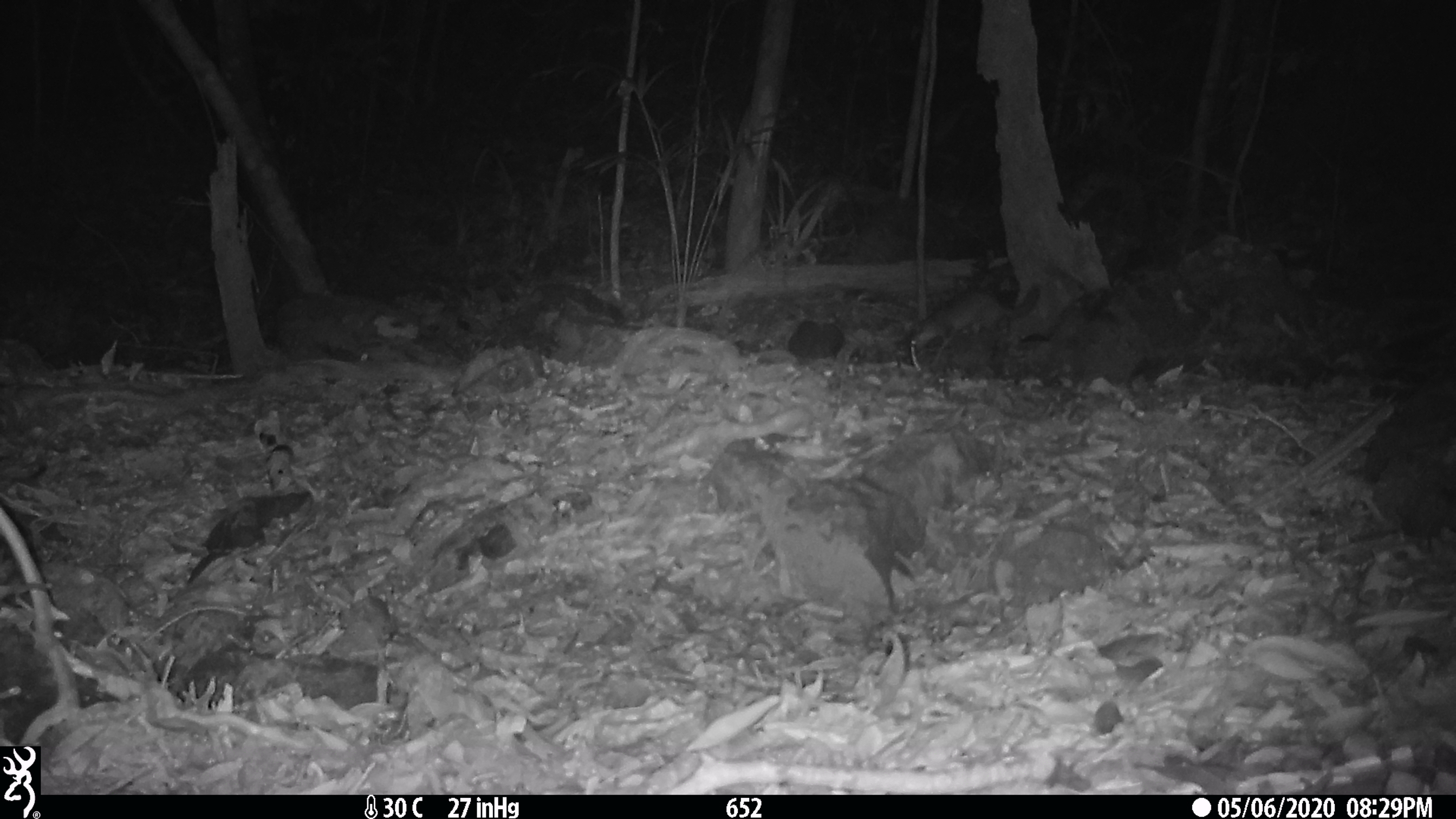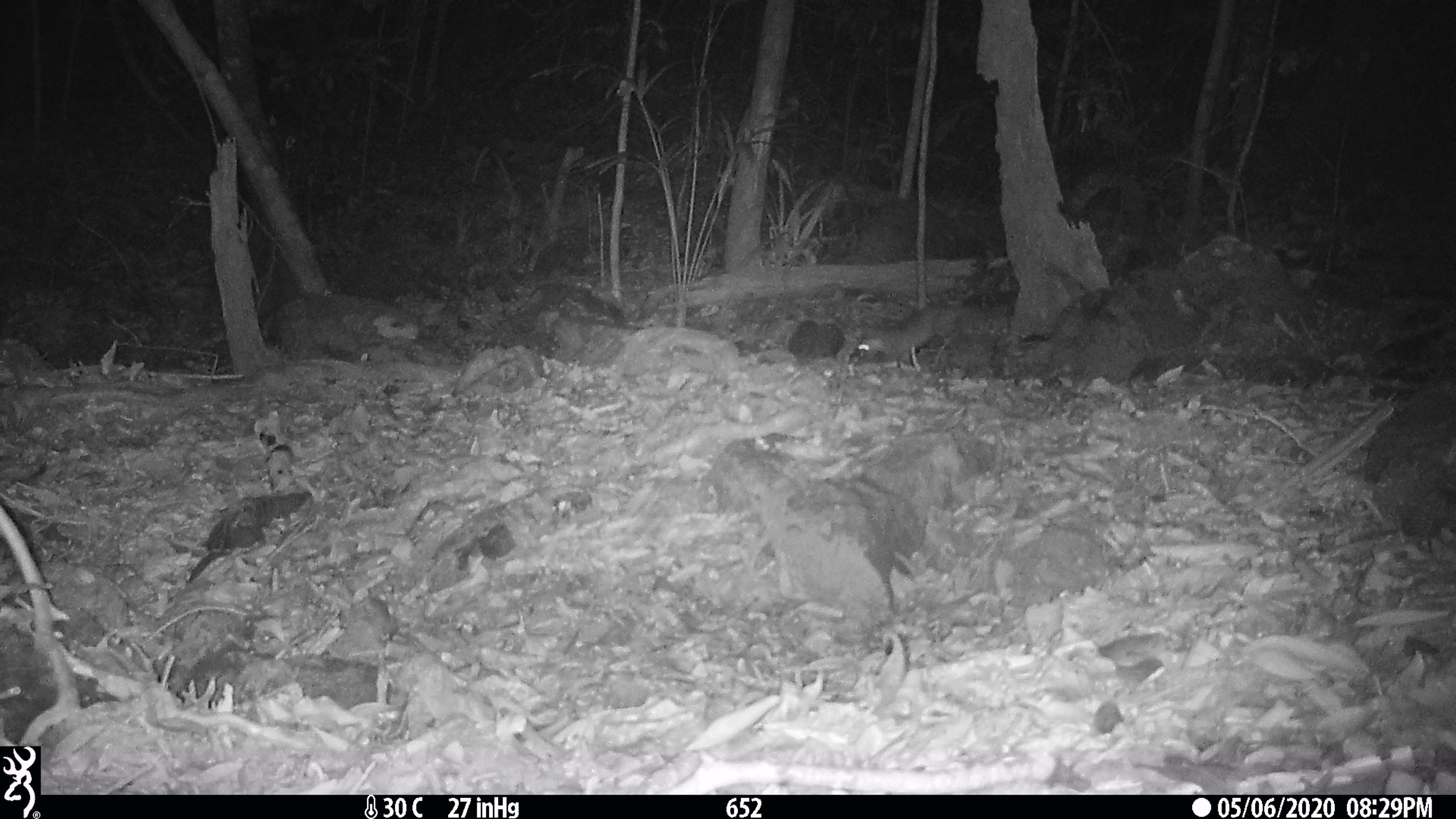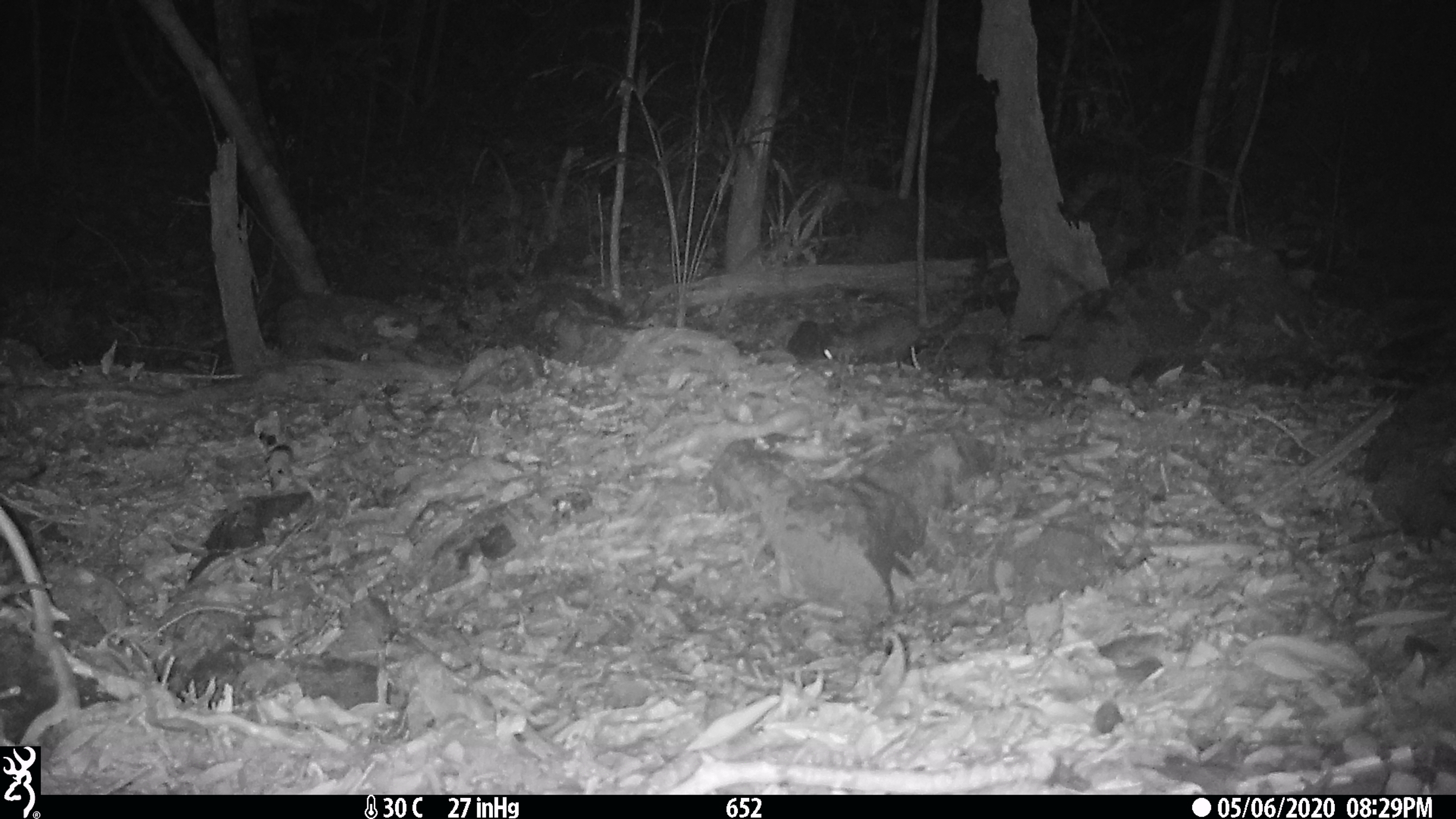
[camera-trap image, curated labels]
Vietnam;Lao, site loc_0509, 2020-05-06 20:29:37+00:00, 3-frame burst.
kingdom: Animalia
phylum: Chordata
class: Mammalia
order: Carnivora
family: Mustelidae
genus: Melogale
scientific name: Melogale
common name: ferret badger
Ferret badger (Melogale). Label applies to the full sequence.